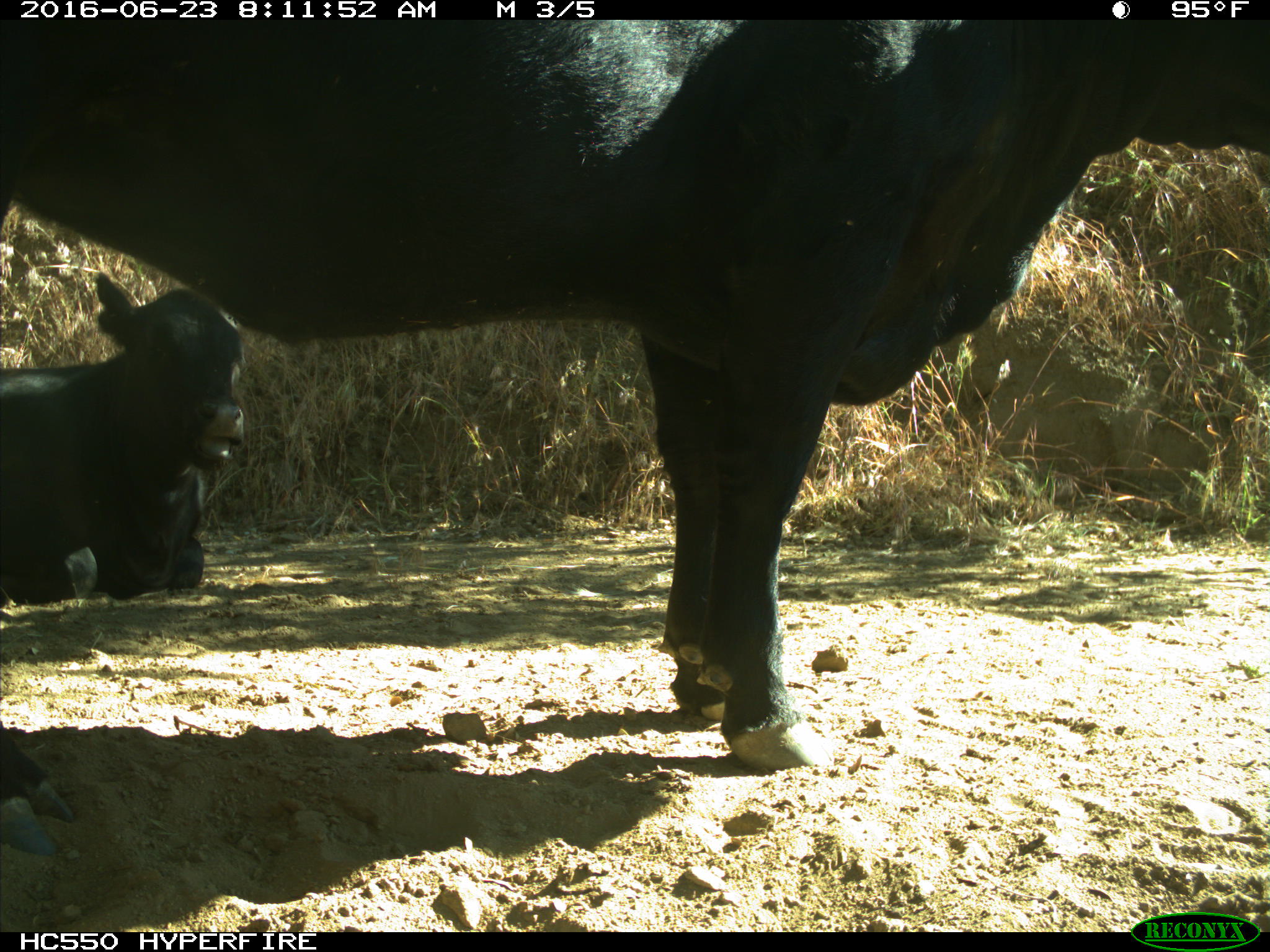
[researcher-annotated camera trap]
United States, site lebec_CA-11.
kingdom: Animalia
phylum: Chordata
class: Mammalia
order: Artiodactyla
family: Bovidae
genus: Bos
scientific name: Bos taurus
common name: domestic cow